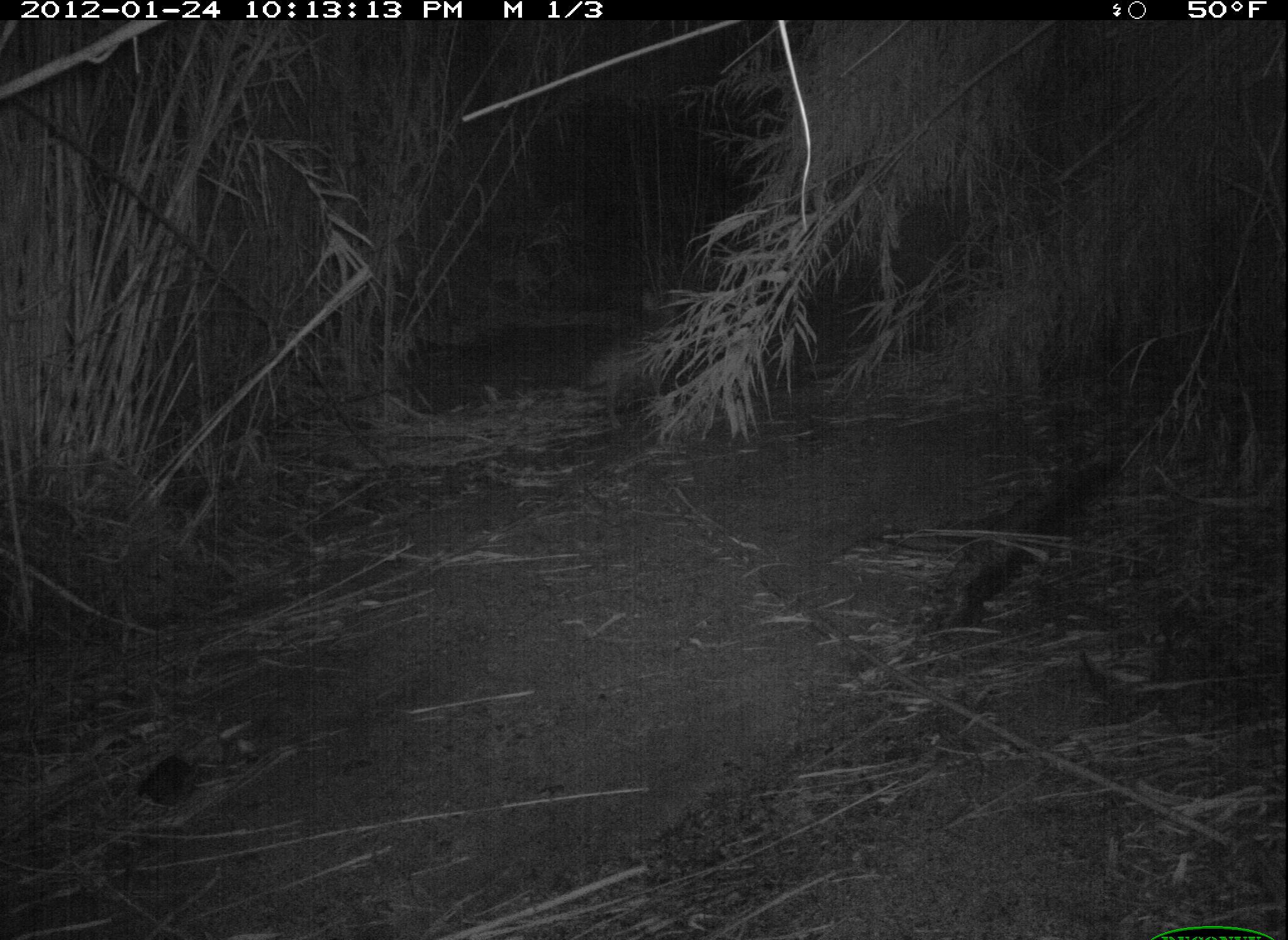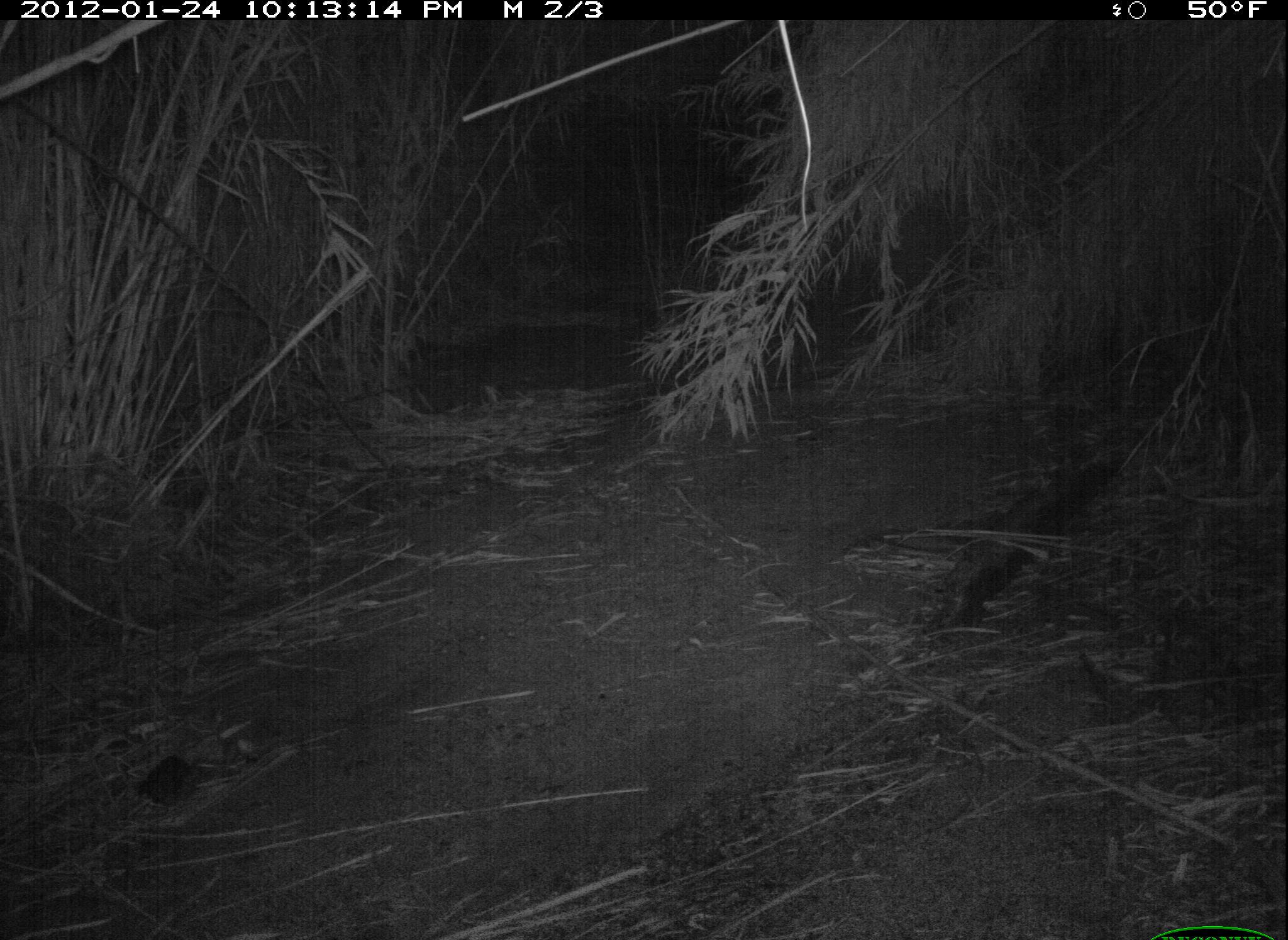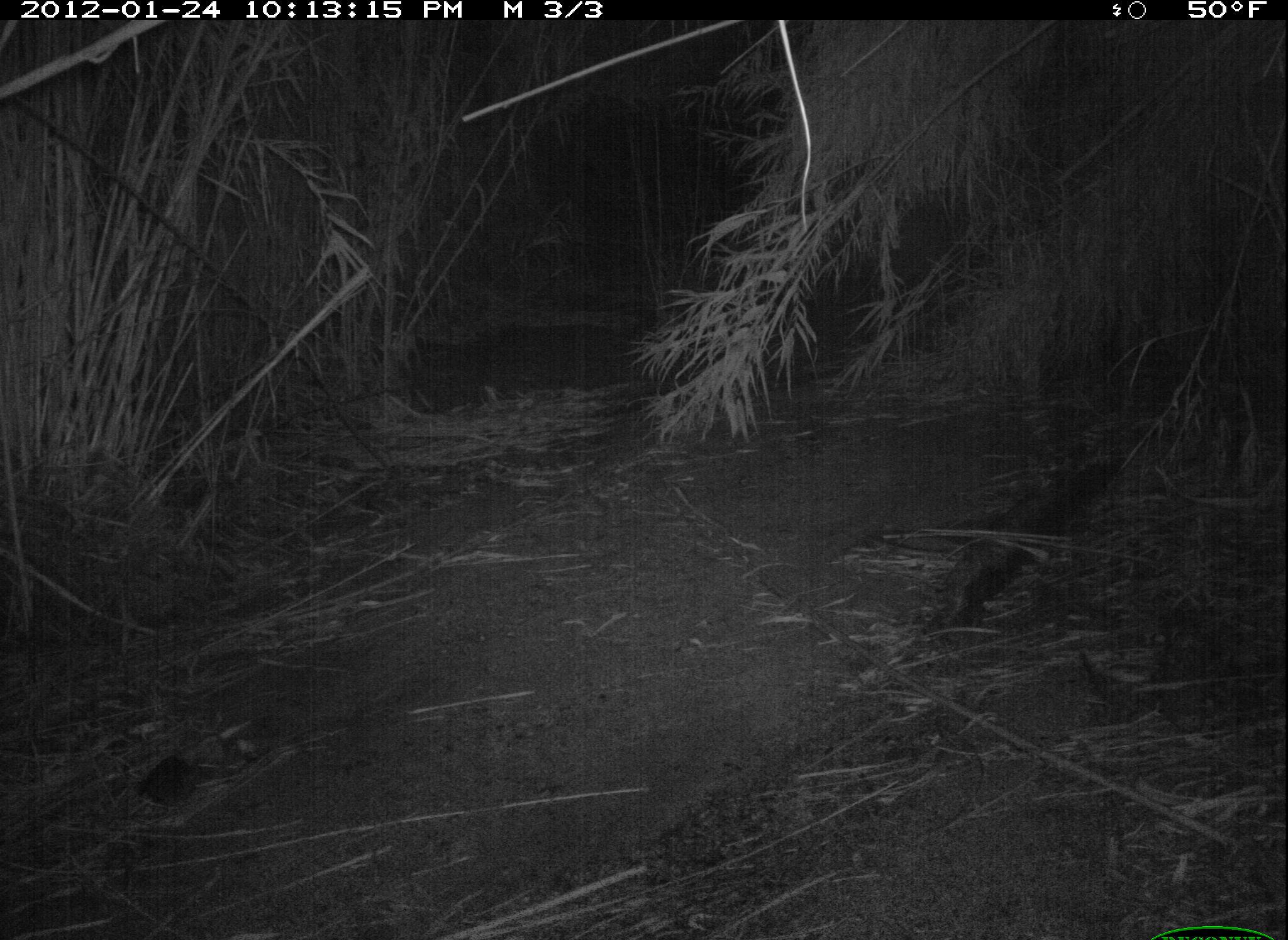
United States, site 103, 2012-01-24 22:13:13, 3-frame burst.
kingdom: Animalia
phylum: Chordata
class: Mammalia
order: Carnivora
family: Canidae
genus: Canis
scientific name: Canis latrans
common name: coyote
Coyote (Canis latrans).